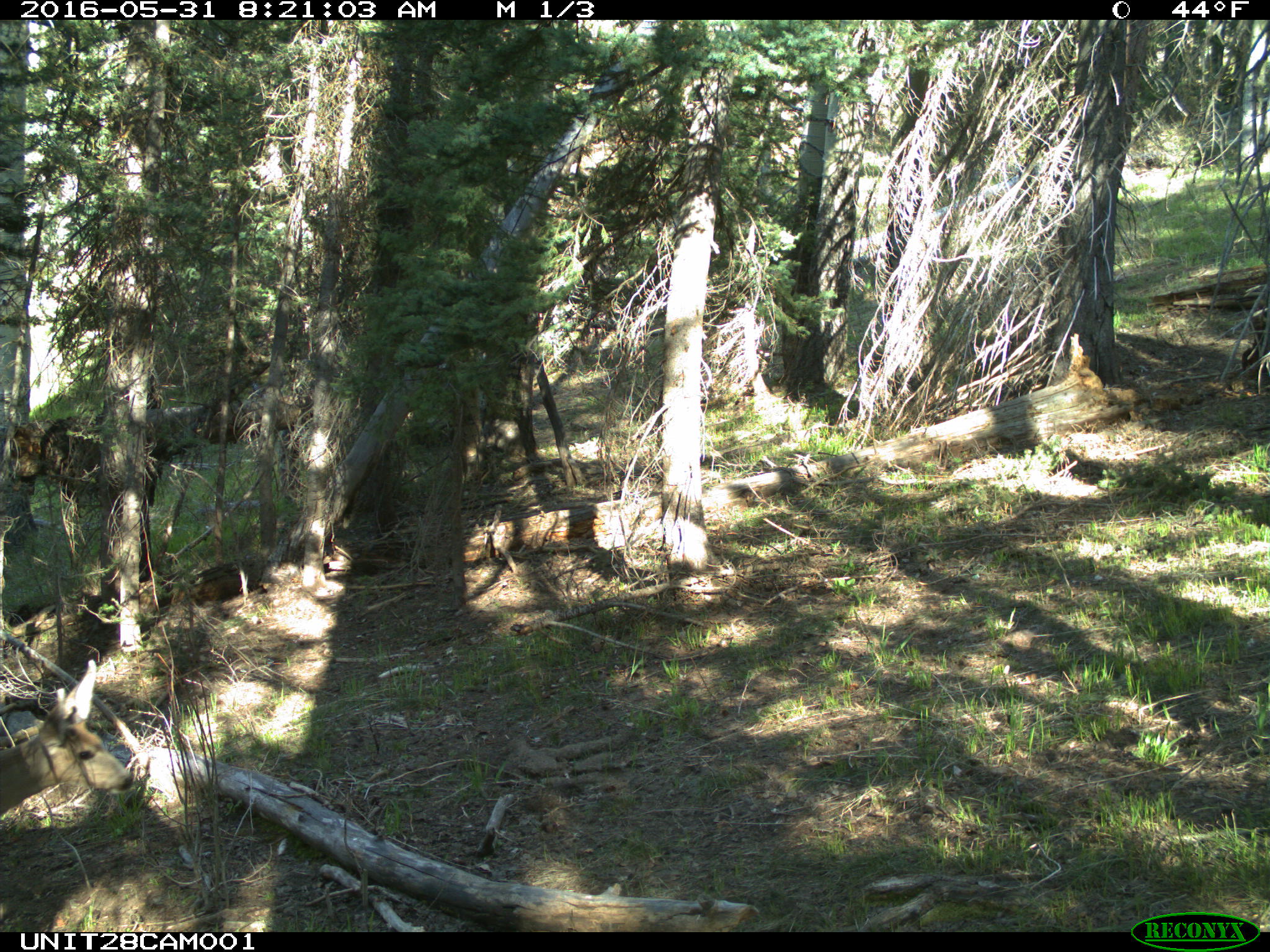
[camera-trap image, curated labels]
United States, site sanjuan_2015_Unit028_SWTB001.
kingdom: Animalia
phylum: Chordata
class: Mammalia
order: Artiodactyla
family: Cervidae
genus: Odocoileus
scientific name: Odocoileus hemionus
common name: mule deer